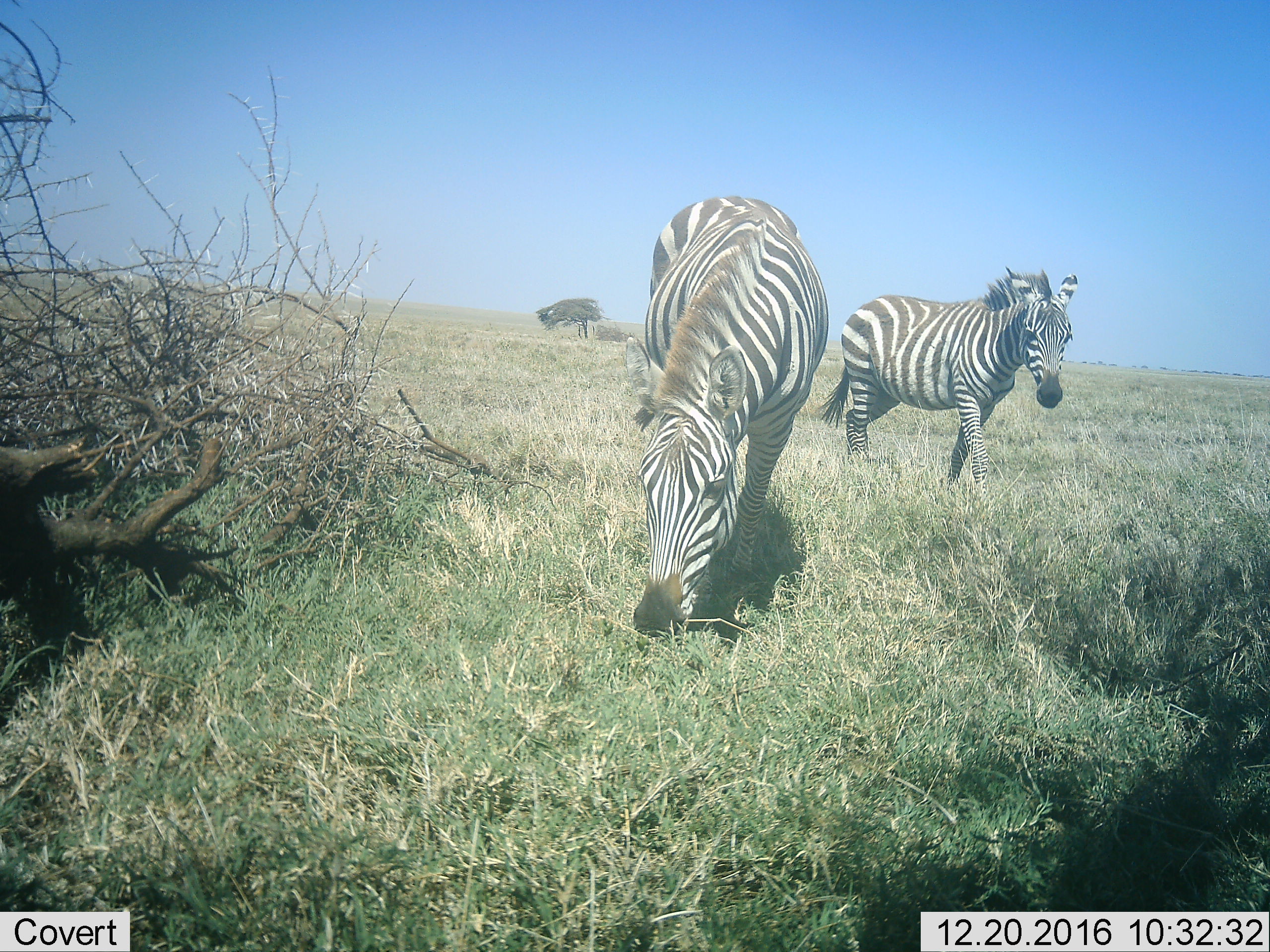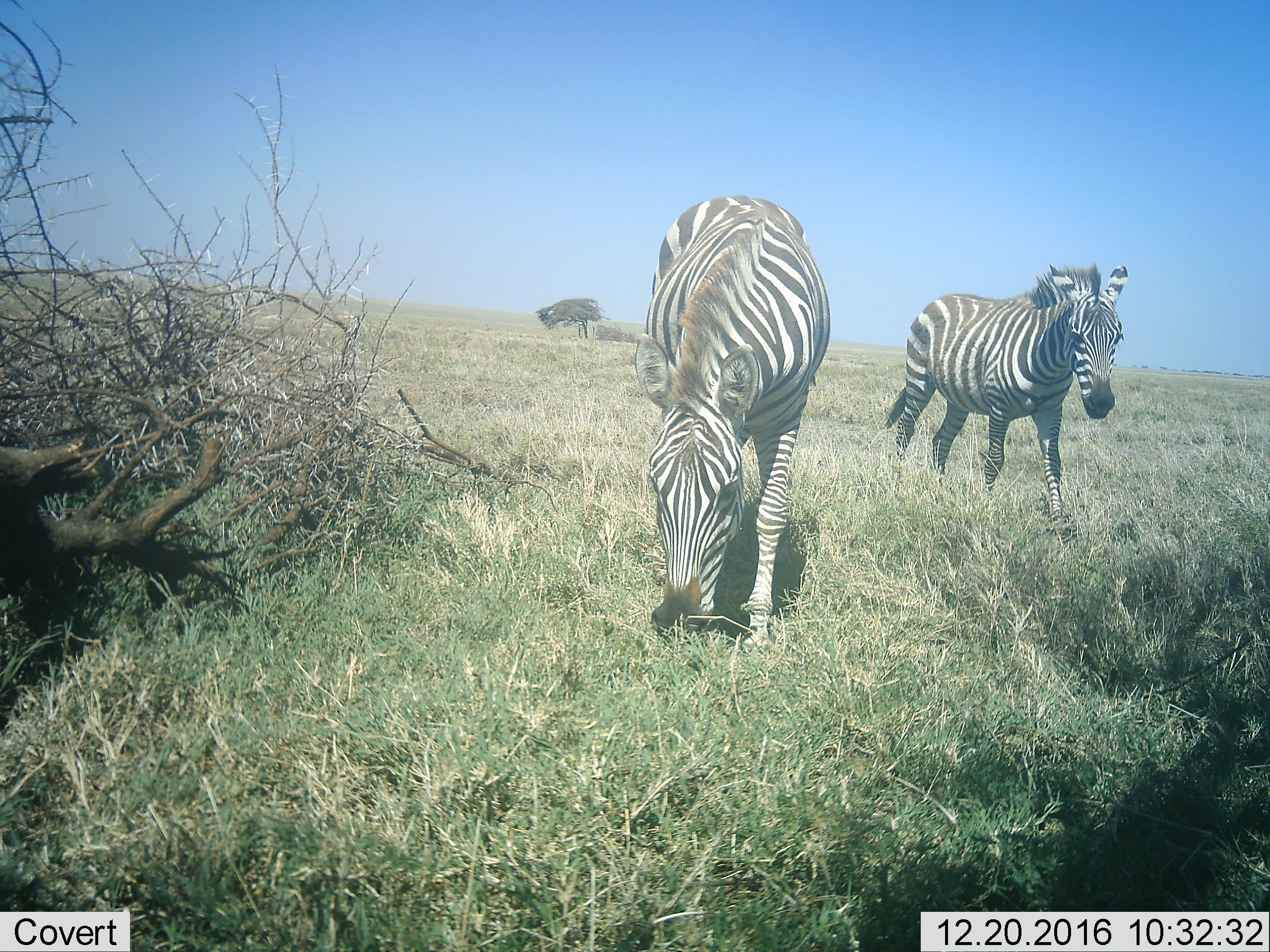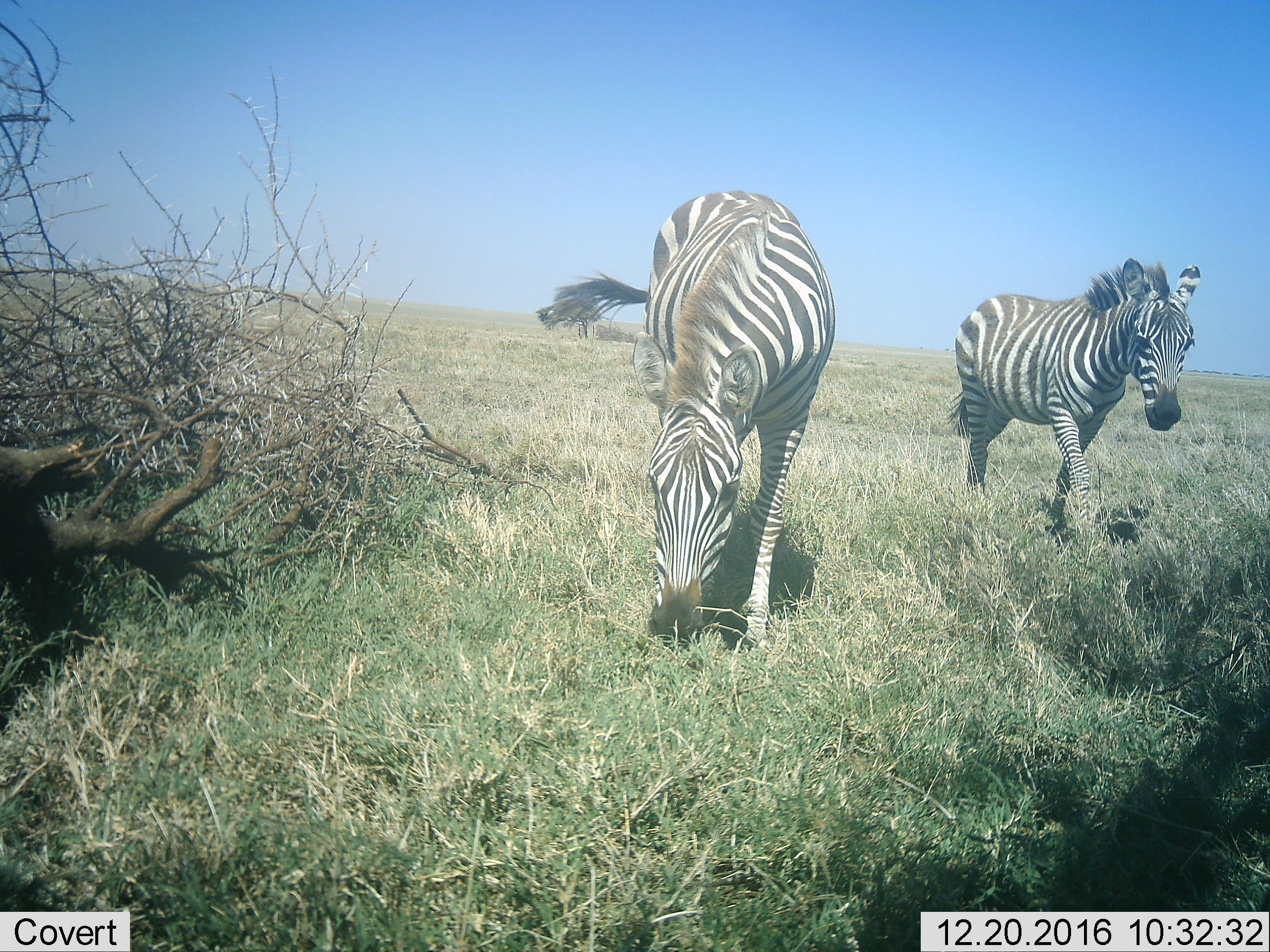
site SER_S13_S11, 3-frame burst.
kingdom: Animalia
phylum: Chordata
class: Mammalia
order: Perissodactyla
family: Equidae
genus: Equus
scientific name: Equus quagga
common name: plains zebra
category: zebraplains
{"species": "zebraplains (plains zebra) (Equus quagga)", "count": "2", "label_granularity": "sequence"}